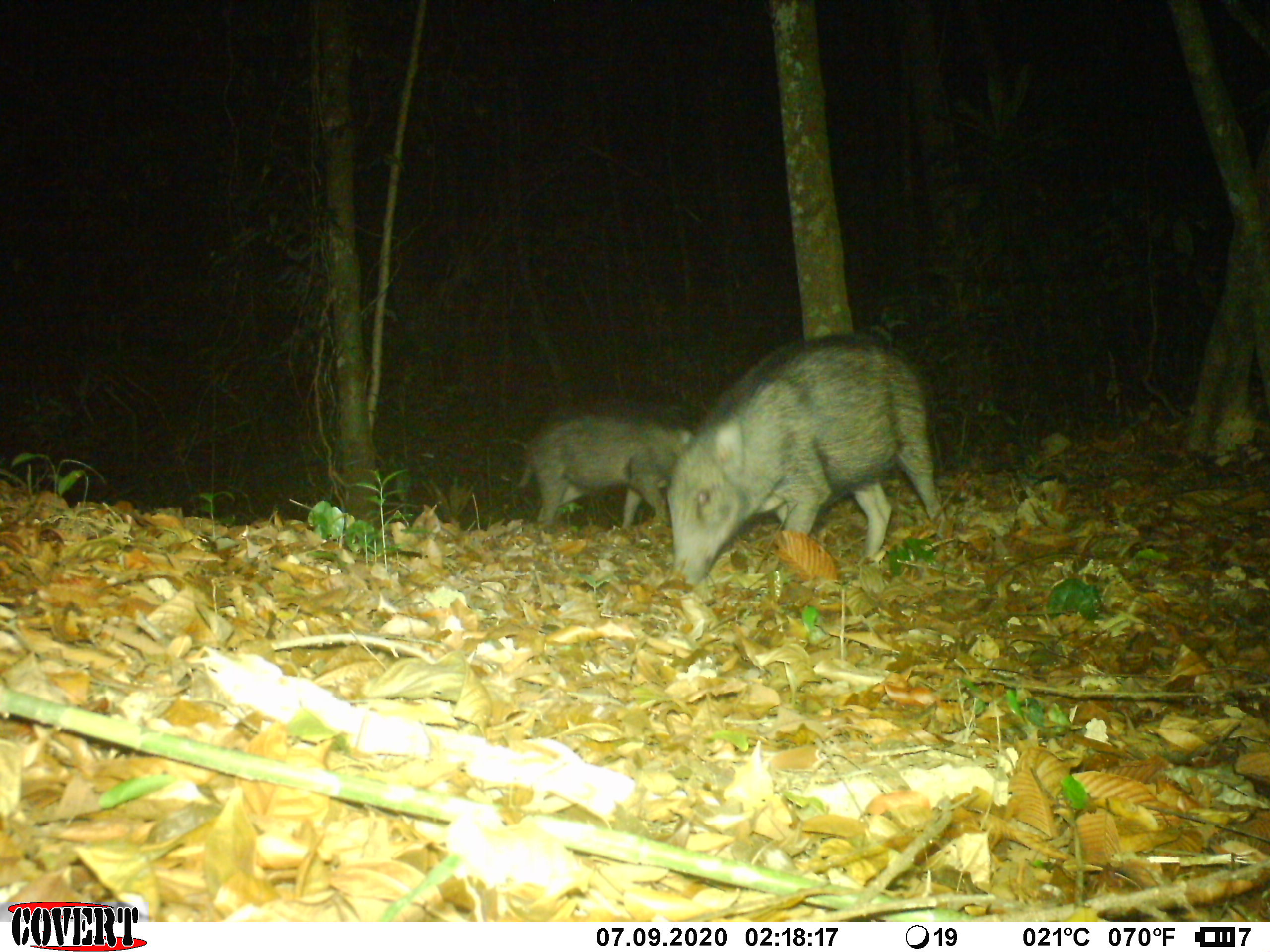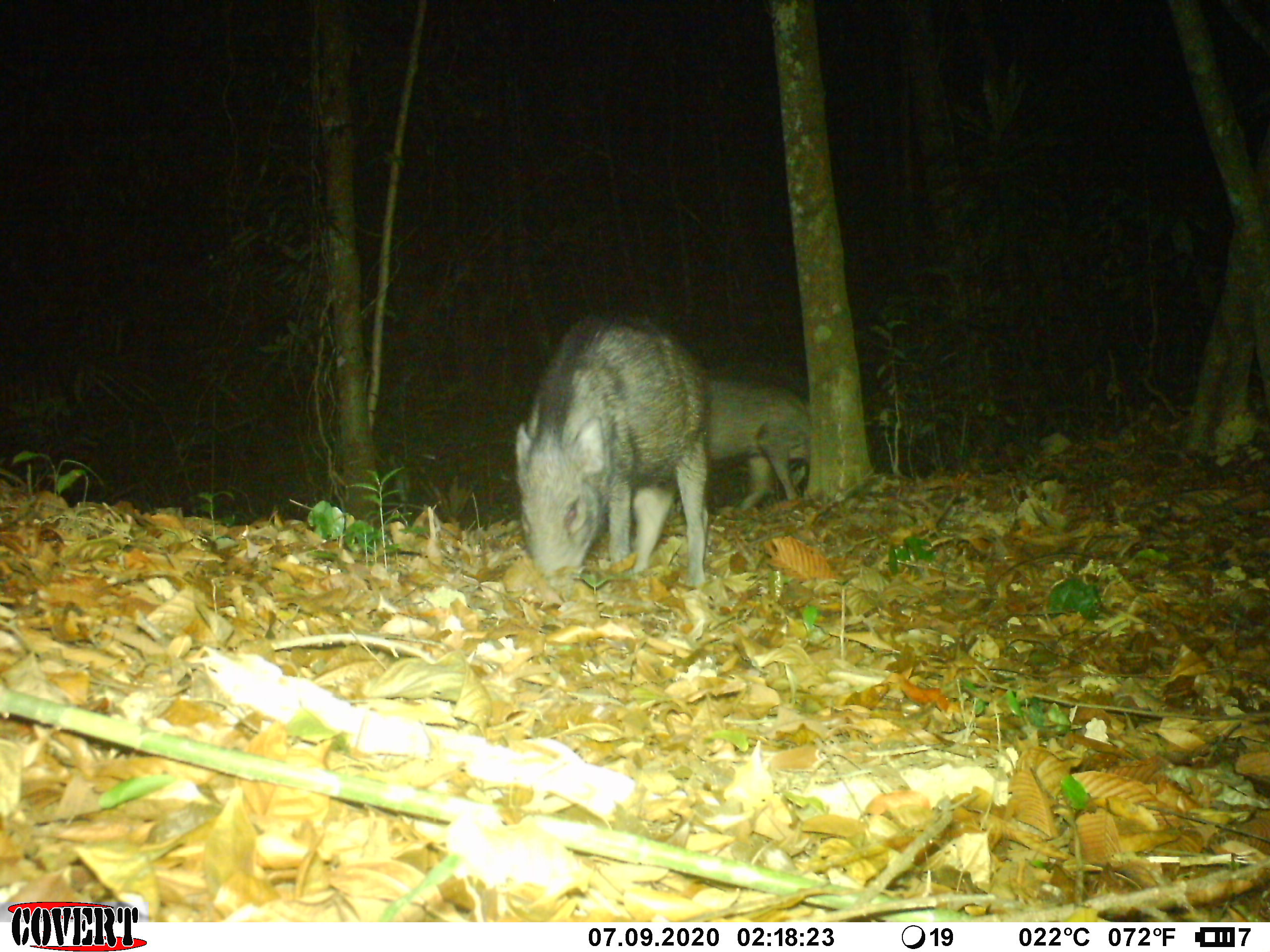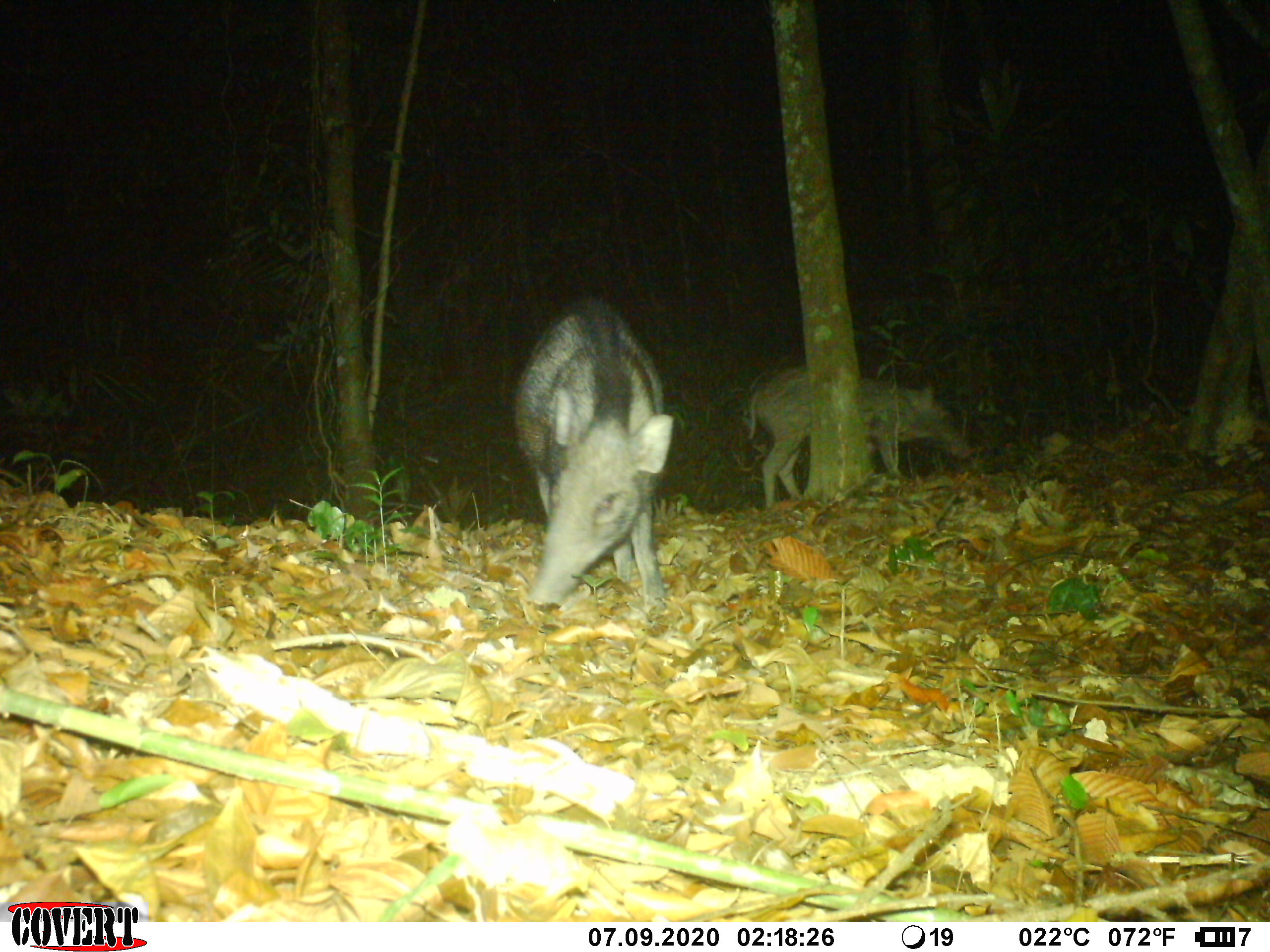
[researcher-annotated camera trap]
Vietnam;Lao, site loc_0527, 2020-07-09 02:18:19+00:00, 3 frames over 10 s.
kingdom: Animalia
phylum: Chordata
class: Mammalia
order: Artiodactyla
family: Suidae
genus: Sus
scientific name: Sus scrofa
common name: eurasian wild pig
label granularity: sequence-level